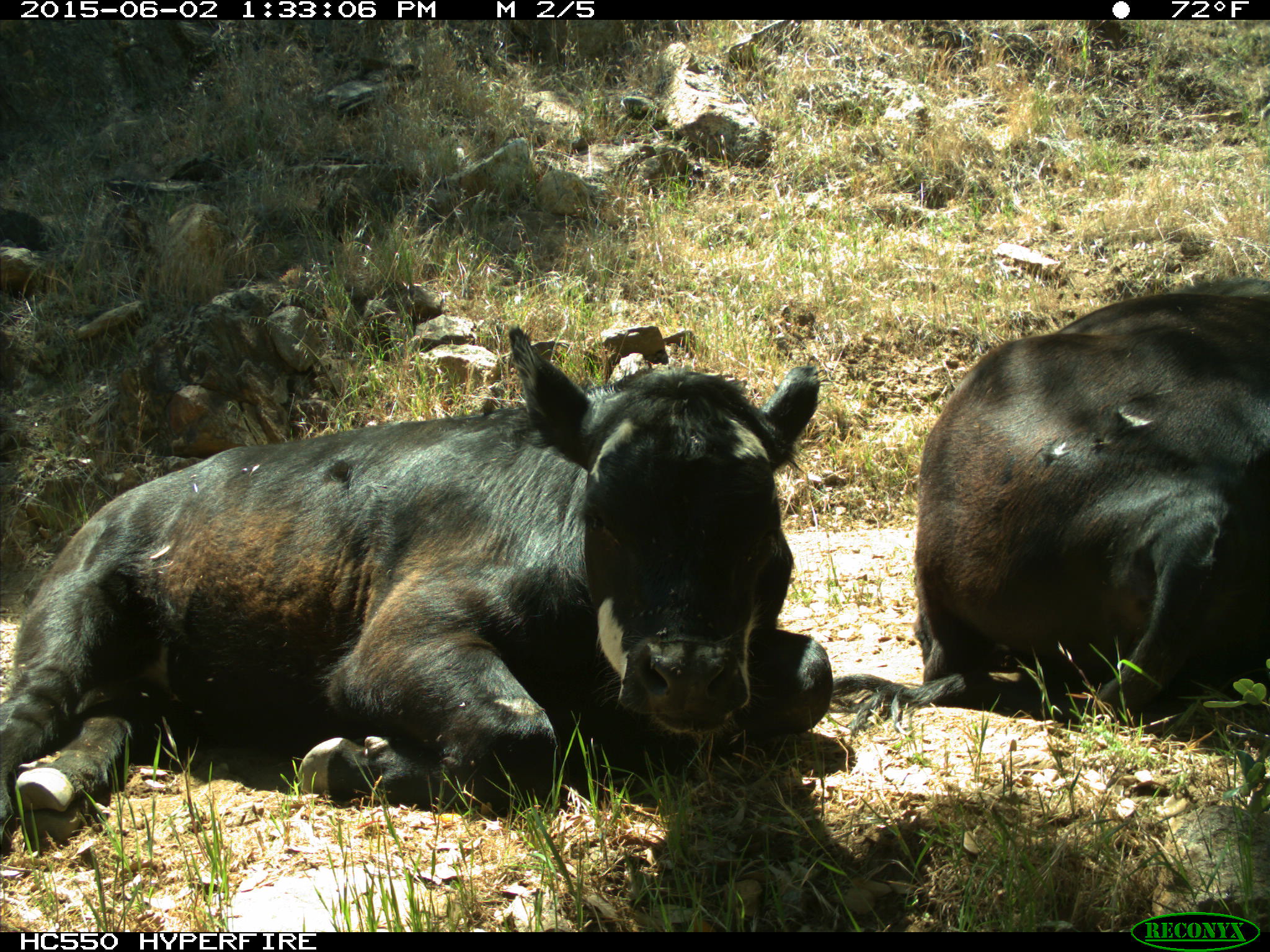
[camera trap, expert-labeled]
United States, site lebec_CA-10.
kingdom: Animalia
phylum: Chordata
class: Mammalia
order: Artiodactyla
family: Bovidae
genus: Bos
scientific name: Bos taurus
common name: domestic cow